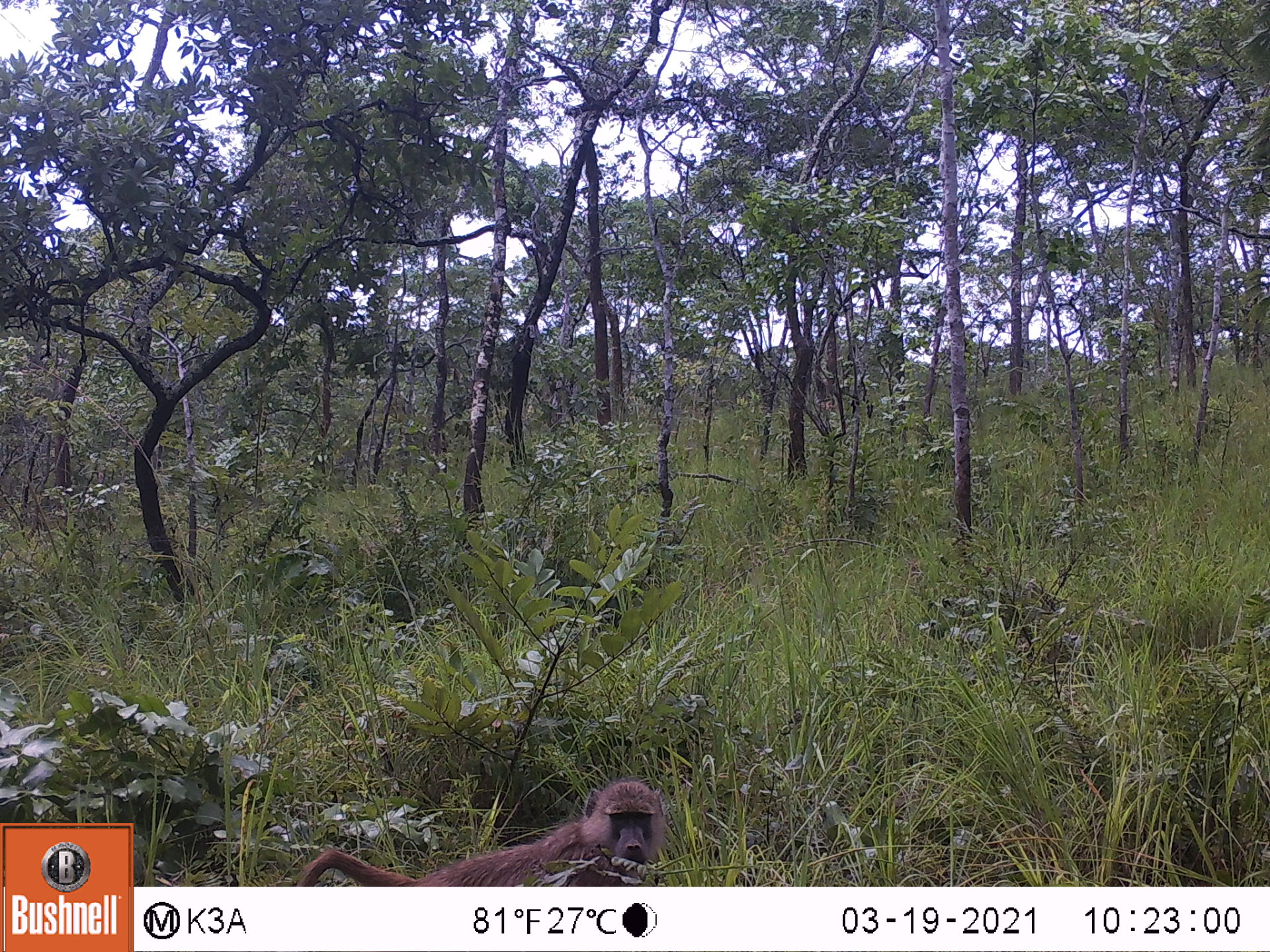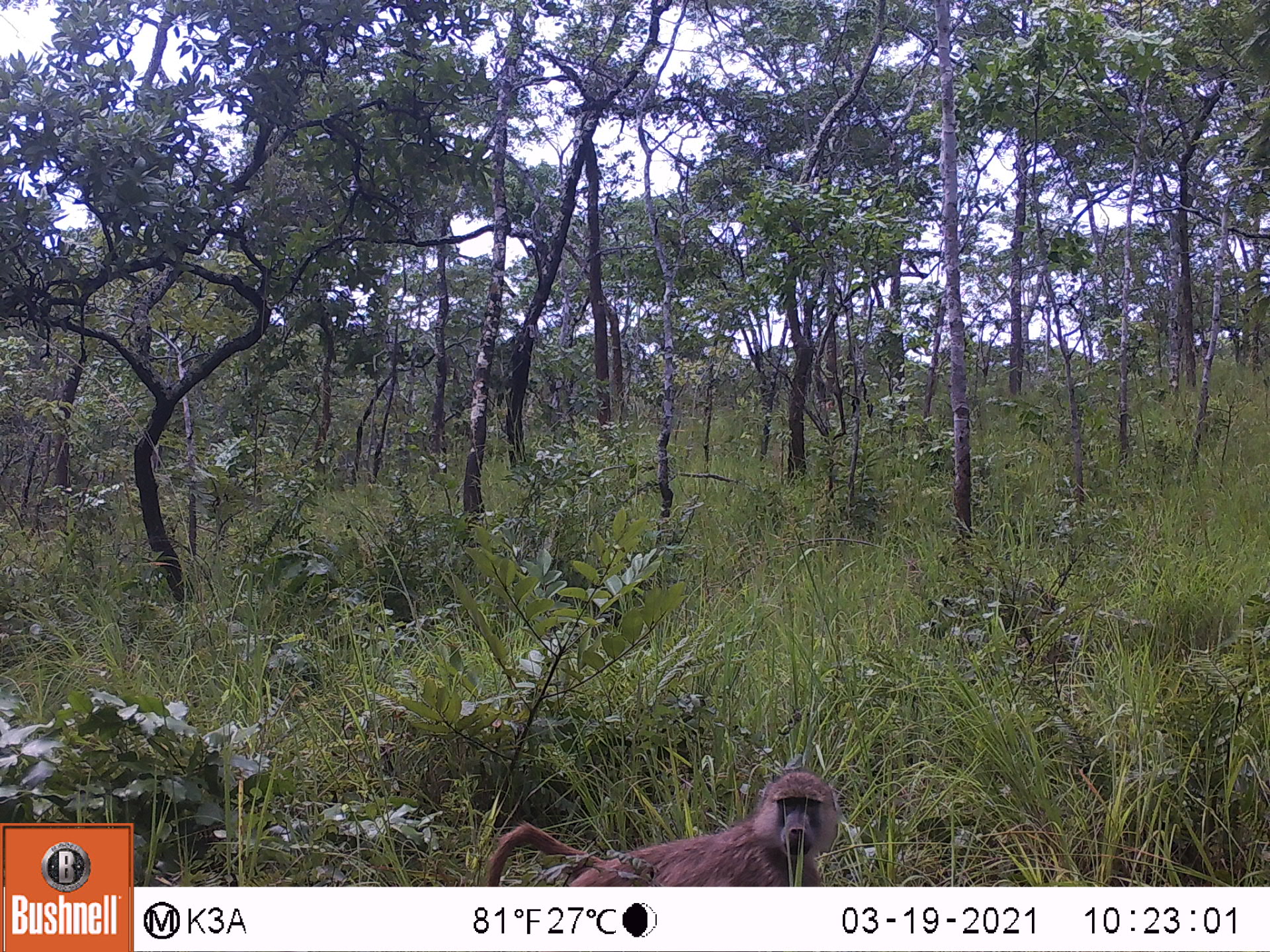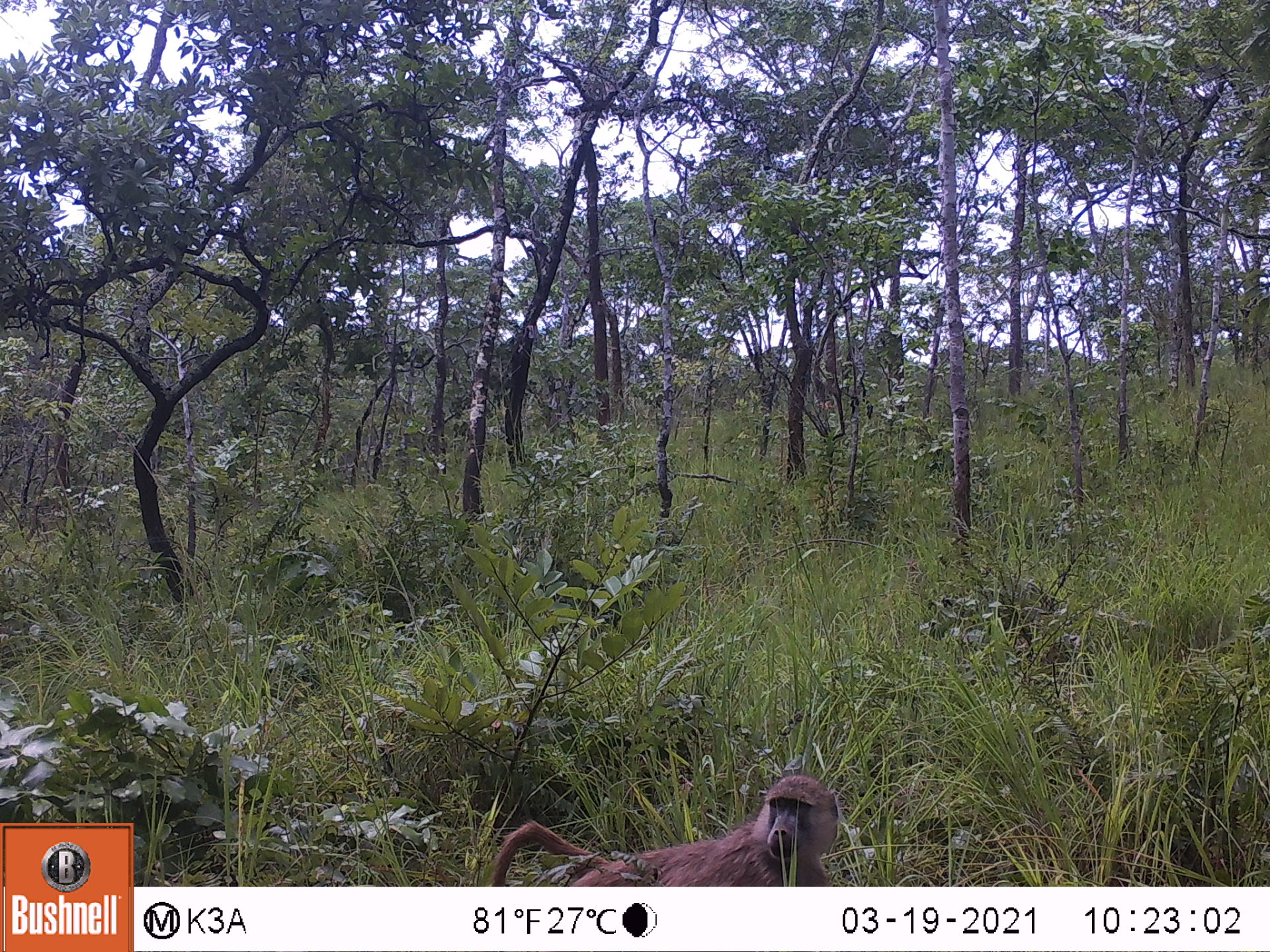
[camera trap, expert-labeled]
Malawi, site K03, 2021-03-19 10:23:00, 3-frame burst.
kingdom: Animalia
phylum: Chordata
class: Mammalia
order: Primates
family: Cercopithecidae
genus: Papio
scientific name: Papio cynocephalus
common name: yellow baboon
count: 1